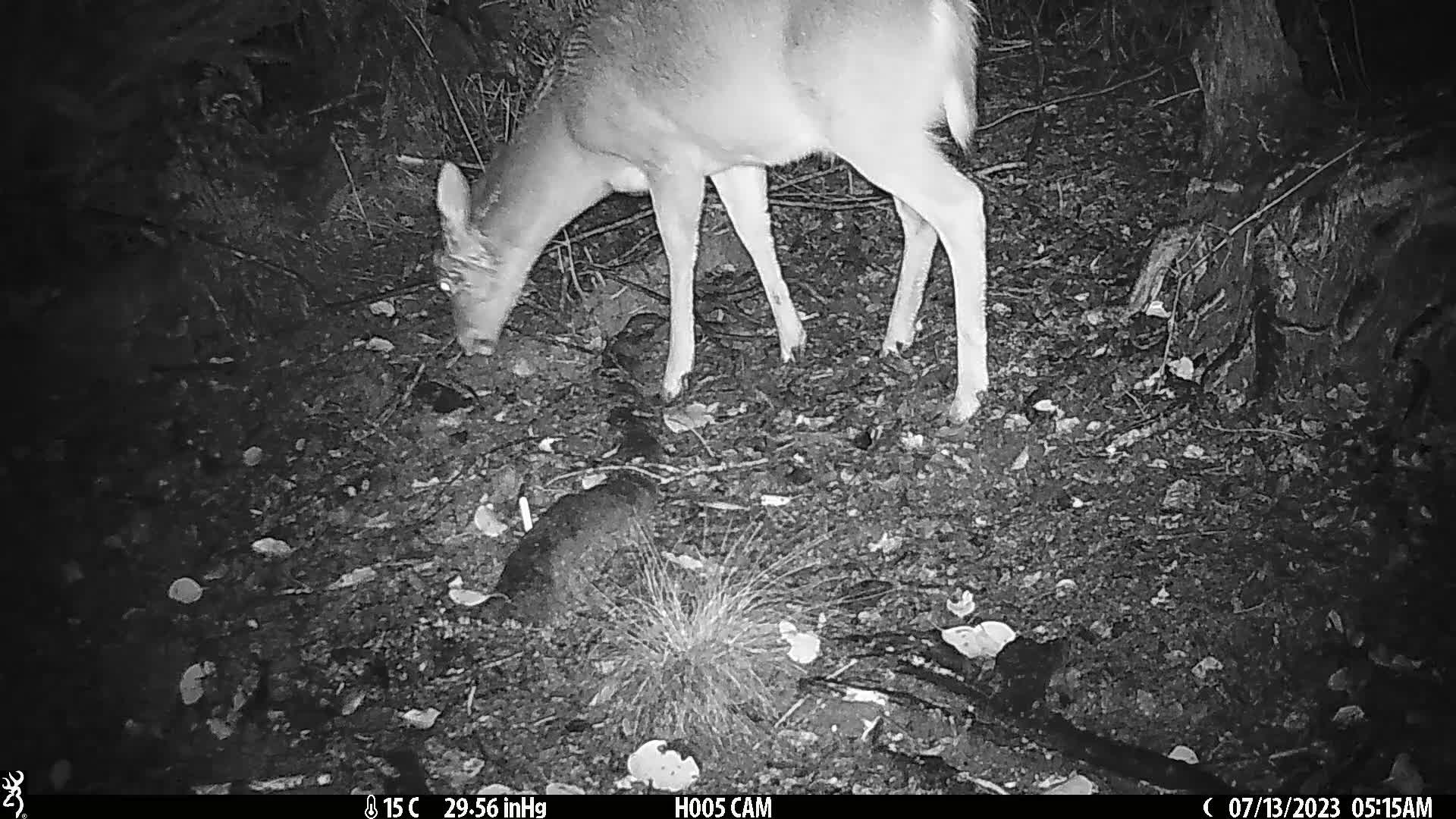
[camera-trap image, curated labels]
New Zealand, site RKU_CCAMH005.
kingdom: Animalia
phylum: Chordata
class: Mammalia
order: Artiodactyla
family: Cervidae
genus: Odocoileus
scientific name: Odocoileus virginianus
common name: white-tailed deer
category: white tailed deer